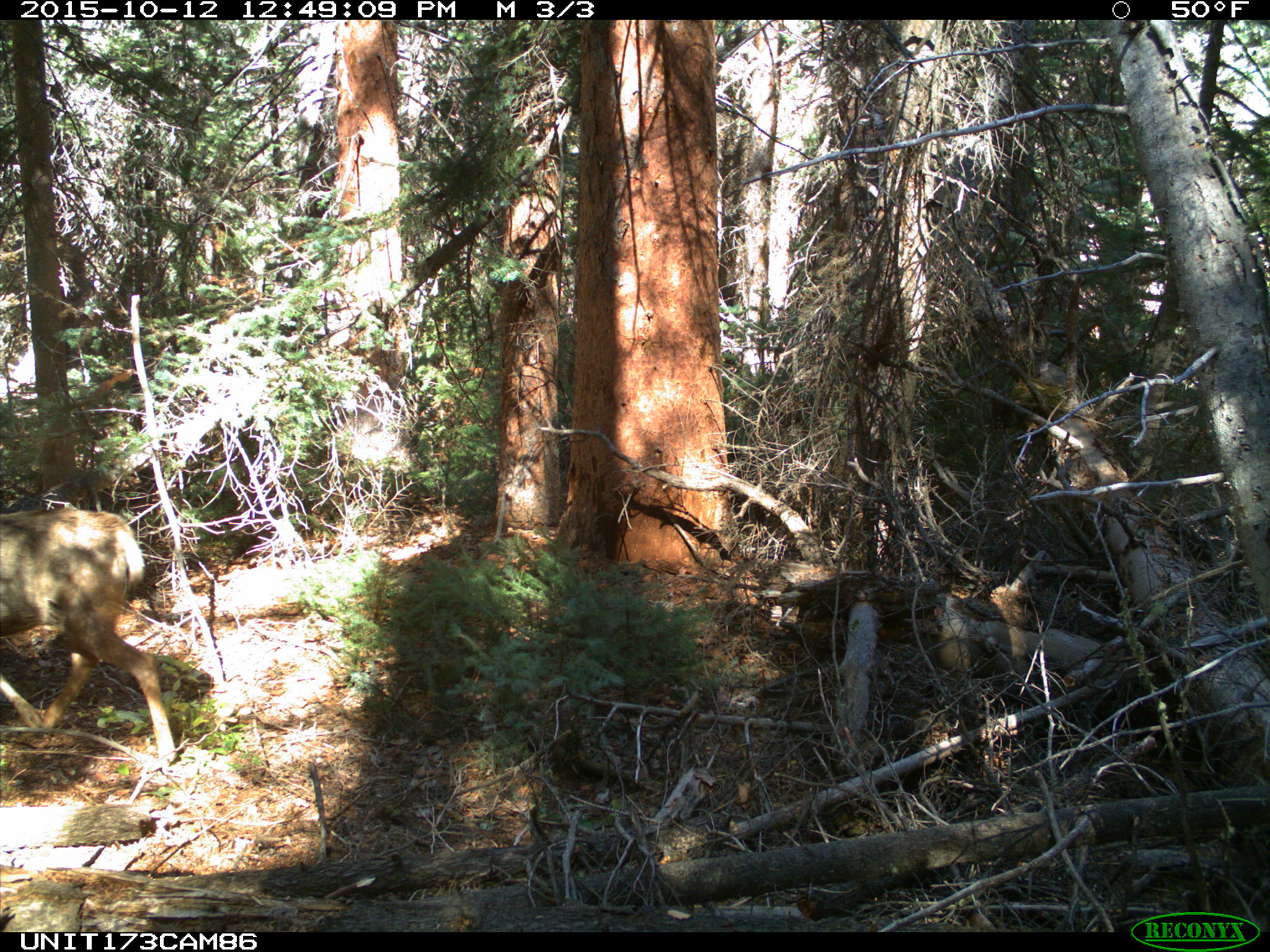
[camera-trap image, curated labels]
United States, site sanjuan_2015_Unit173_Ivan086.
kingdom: Animalia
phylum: Chordata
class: Mammalia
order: Artiodactyla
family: Cervidae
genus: Odocoileus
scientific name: Odocoileus hemionus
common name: mule deer